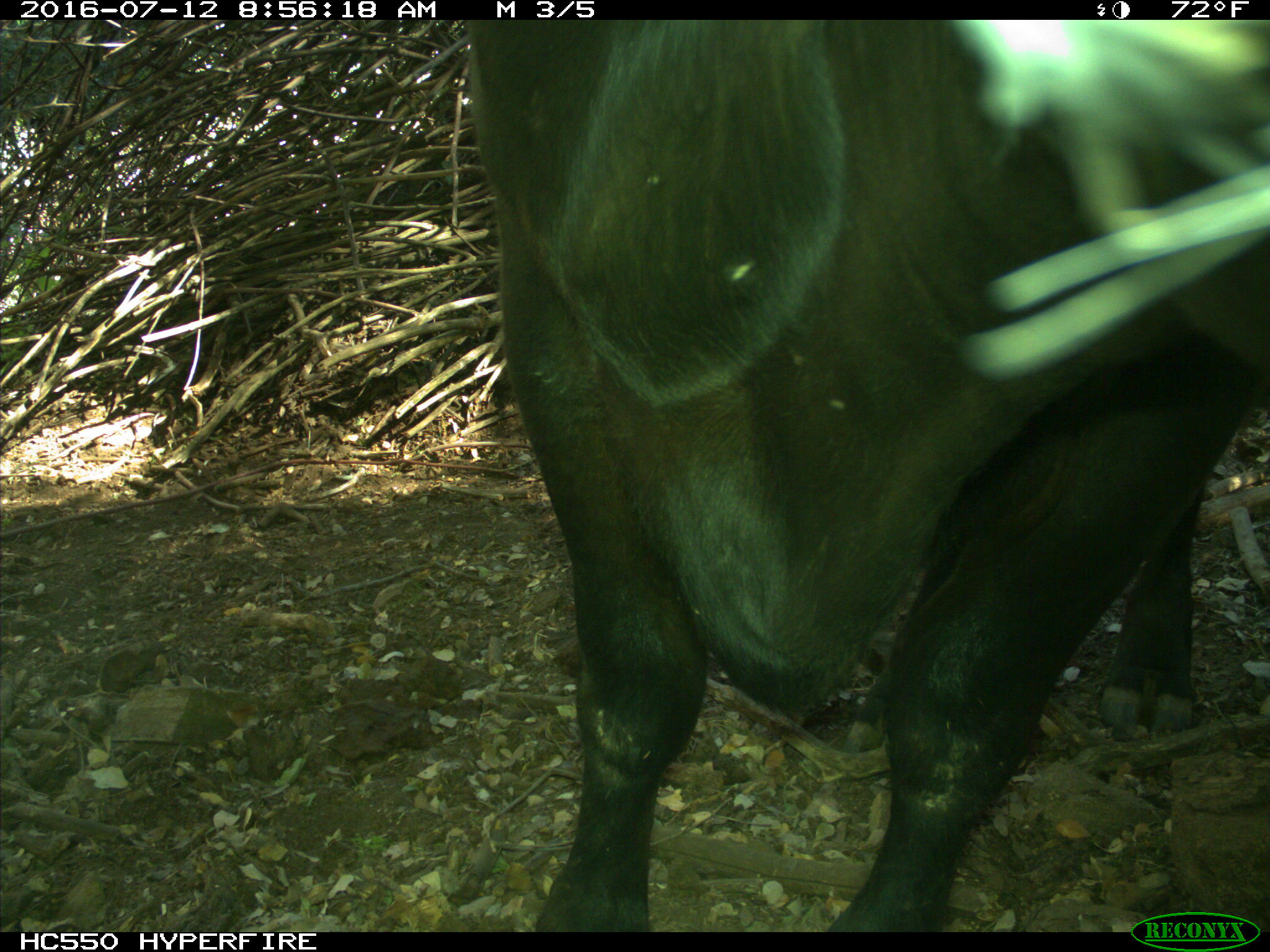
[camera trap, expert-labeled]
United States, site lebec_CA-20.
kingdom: Animalia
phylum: Chordata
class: Mammalia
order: Artiodactyla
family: Bovidae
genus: Bos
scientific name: Bos taurus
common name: domestic cow